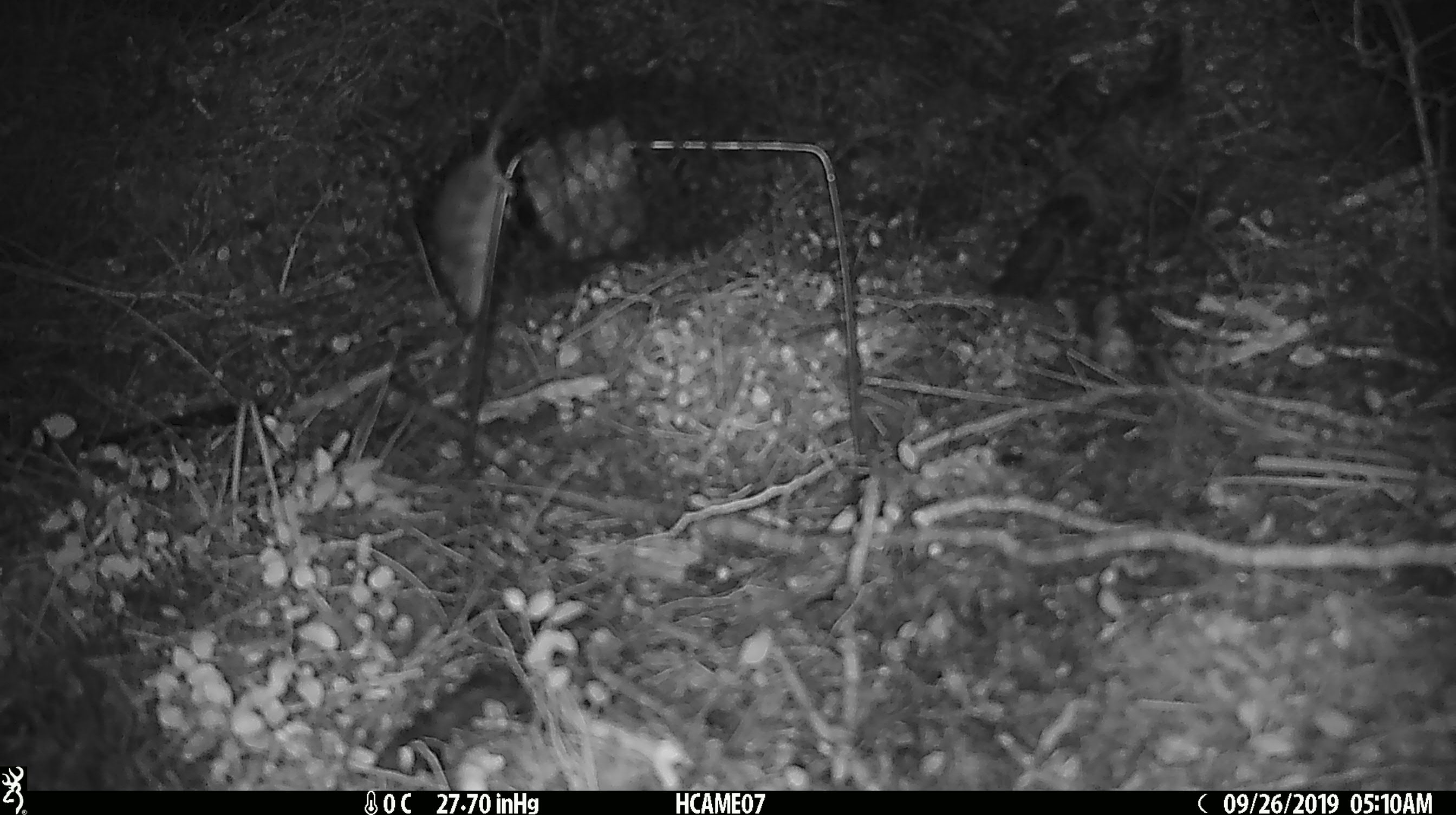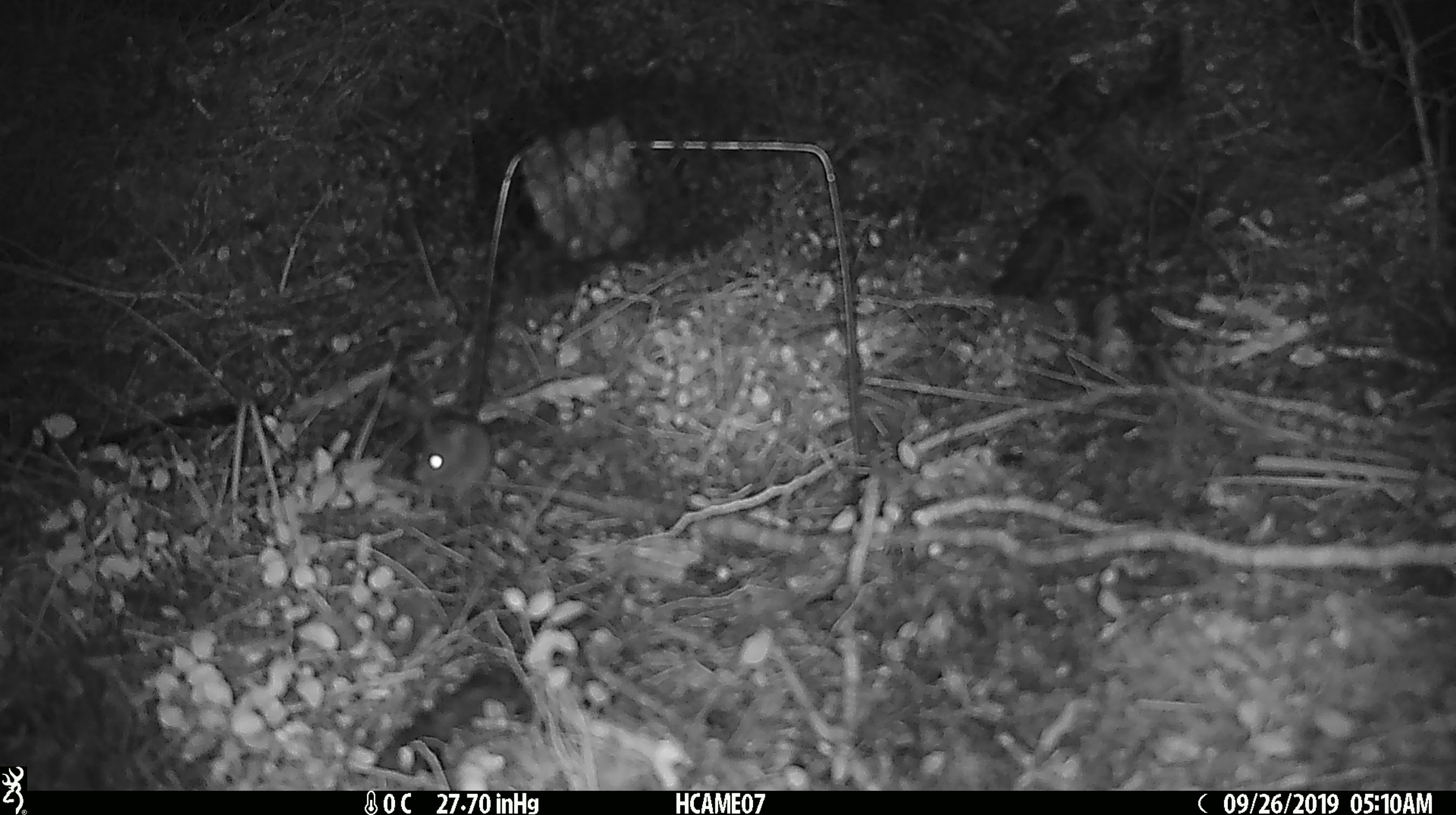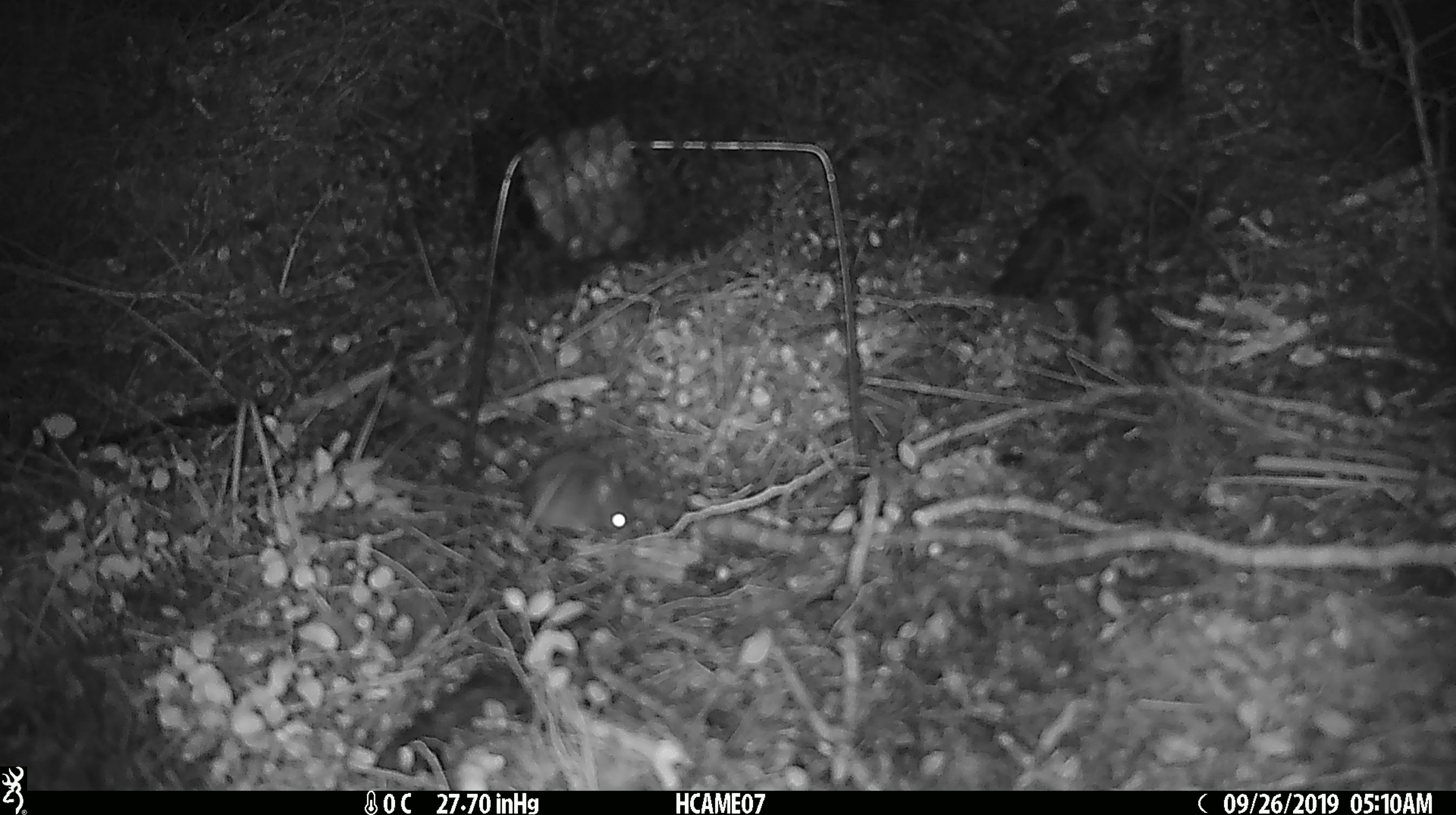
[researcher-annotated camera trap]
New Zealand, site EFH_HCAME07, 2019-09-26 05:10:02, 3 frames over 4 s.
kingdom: Animalia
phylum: Chordata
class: Mammalia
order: Rodentia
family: Muridae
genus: Mus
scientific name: Mus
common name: mouse